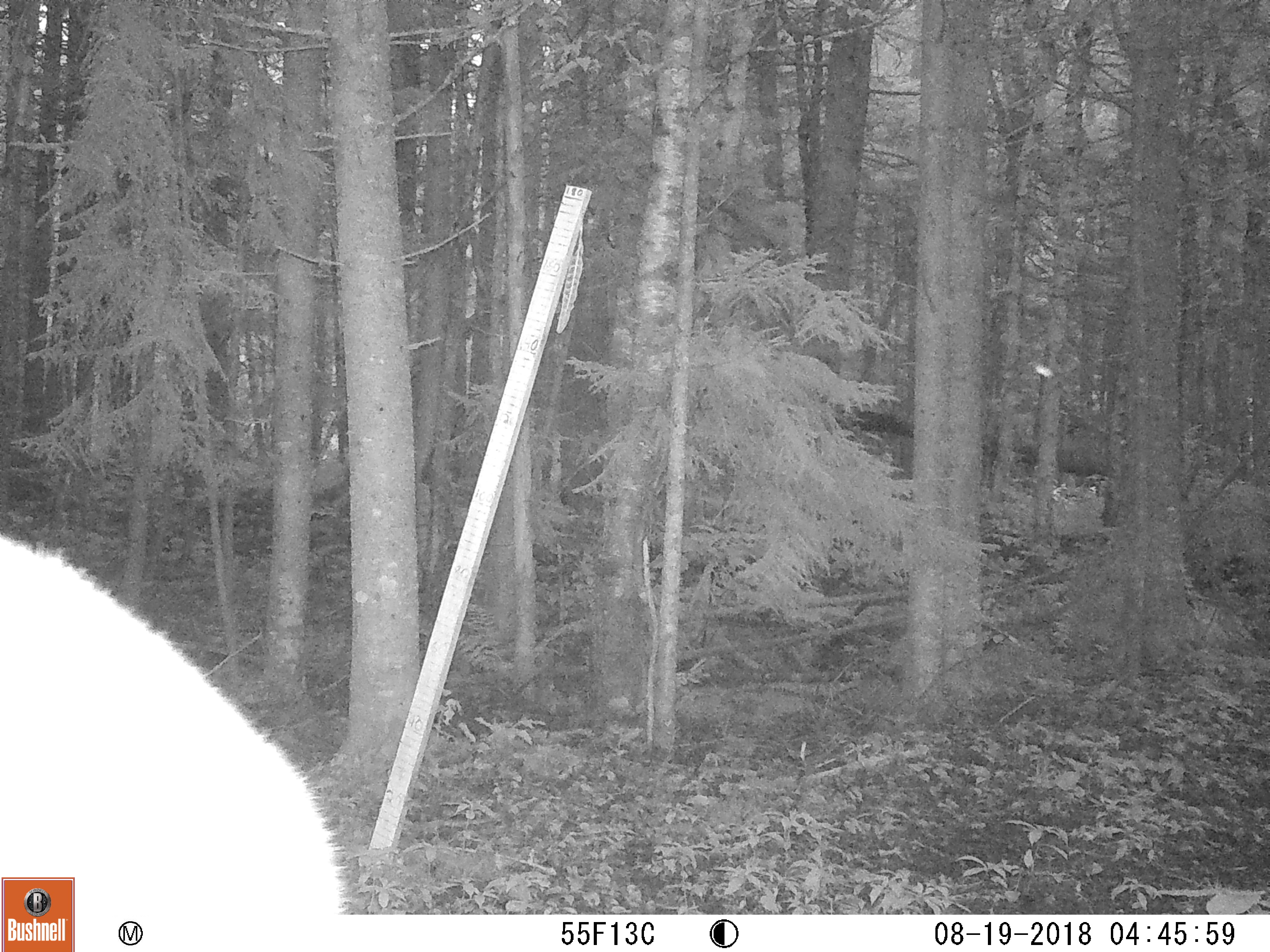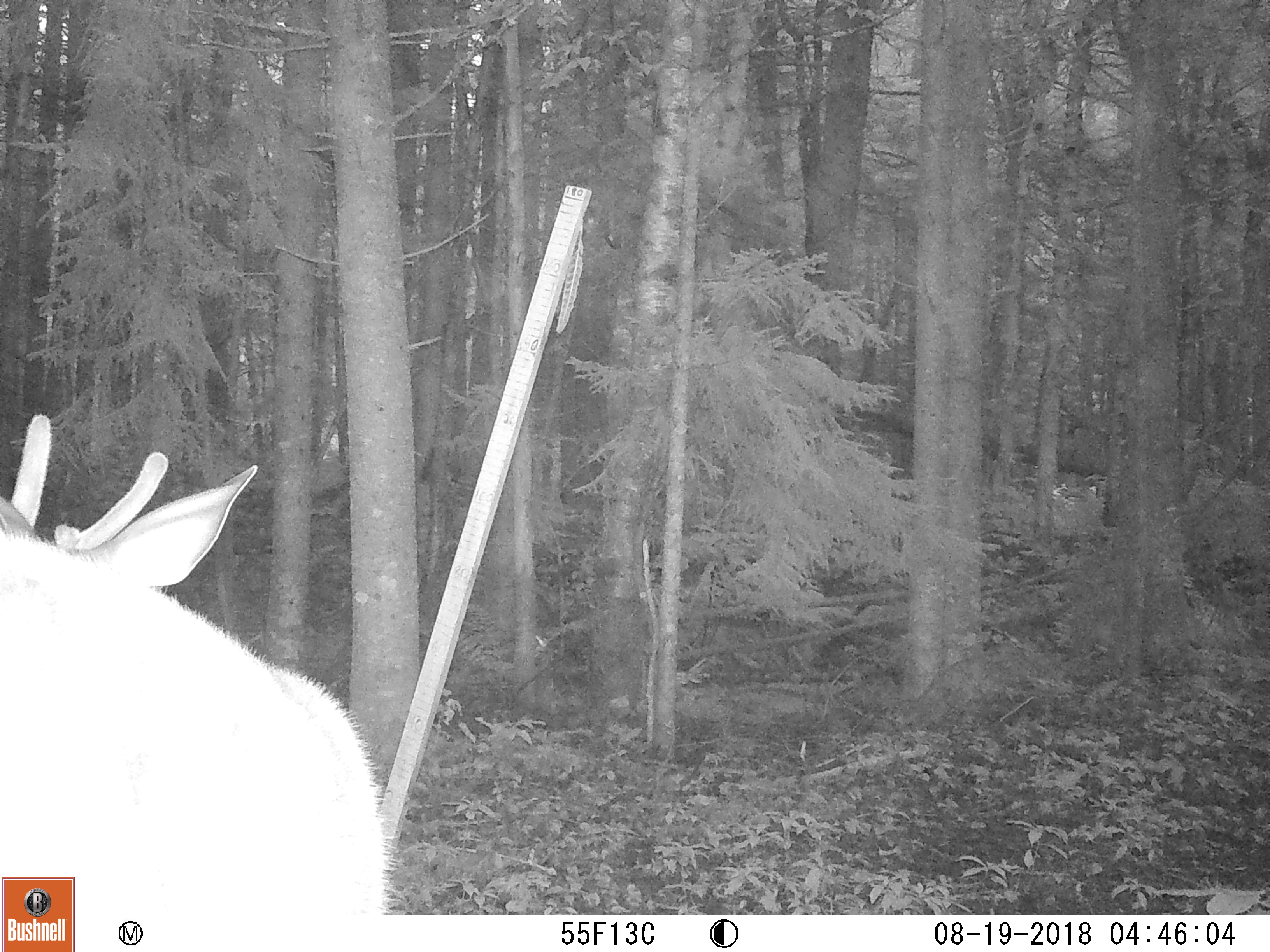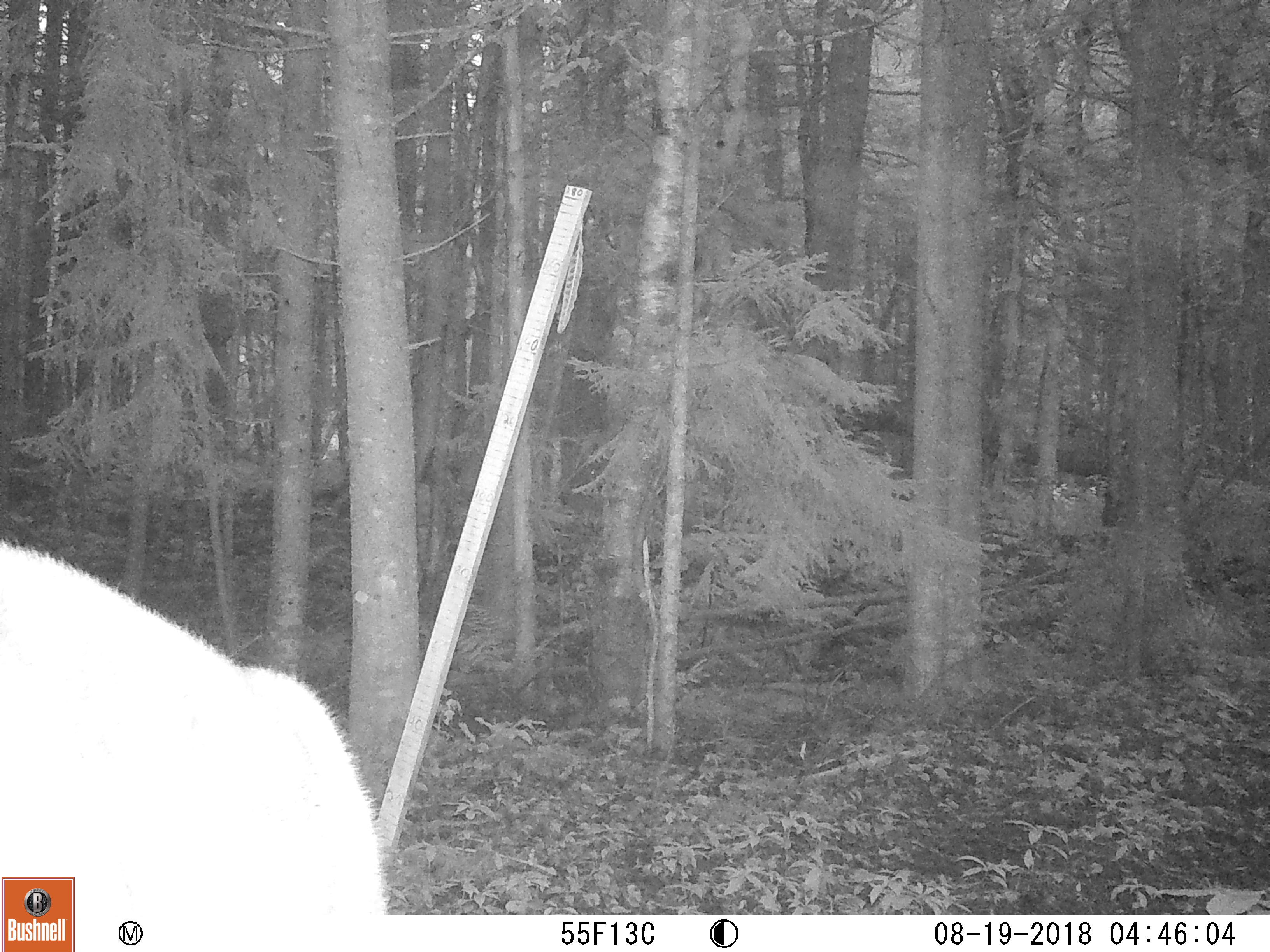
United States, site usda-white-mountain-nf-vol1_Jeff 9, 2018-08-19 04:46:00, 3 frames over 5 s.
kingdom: Animalia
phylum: Chordata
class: Mammalia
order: Artiodactyla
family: Cervidae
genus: Odocoileus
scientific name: Odocoileus virginianus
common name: white-tailed deer